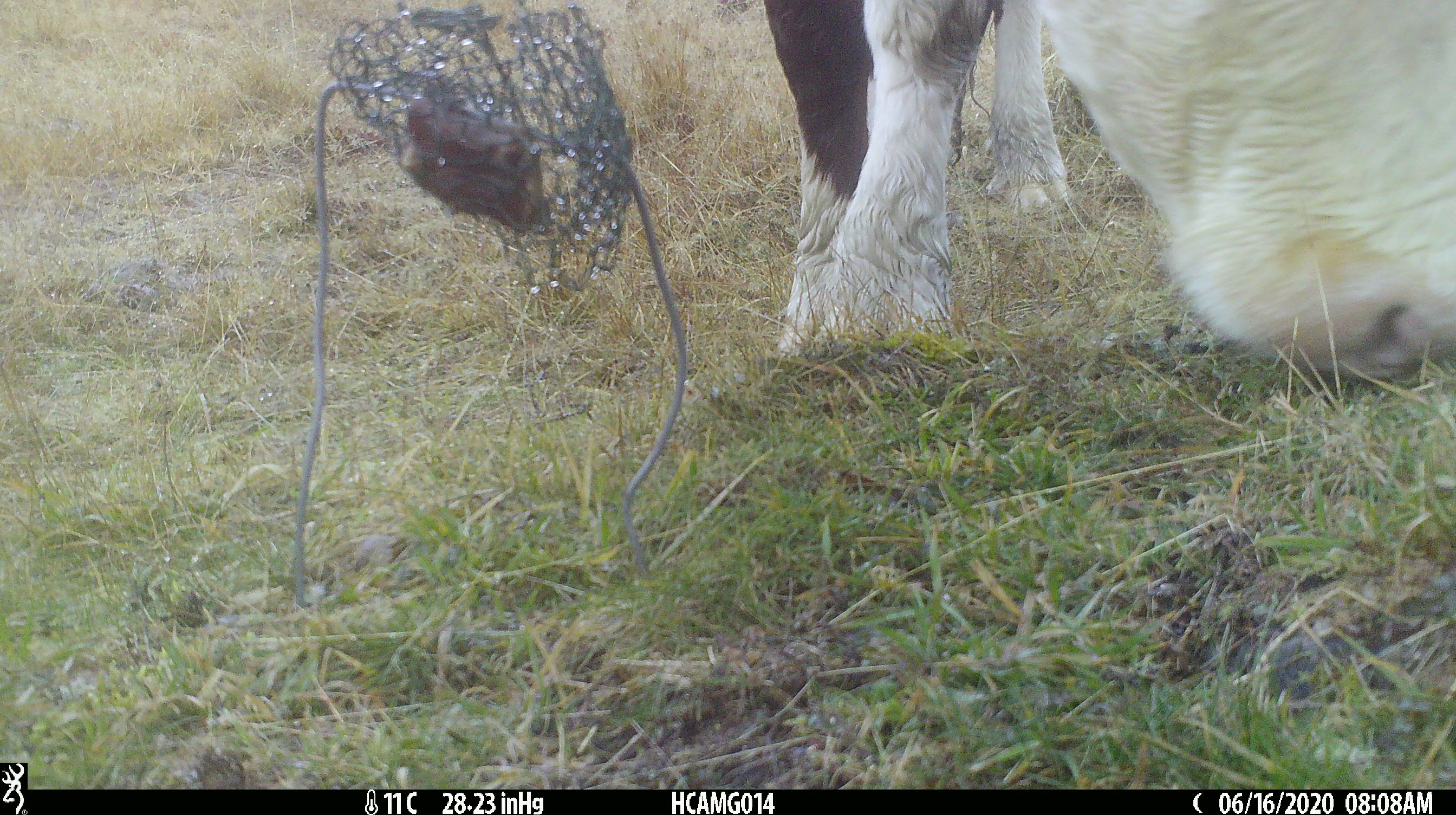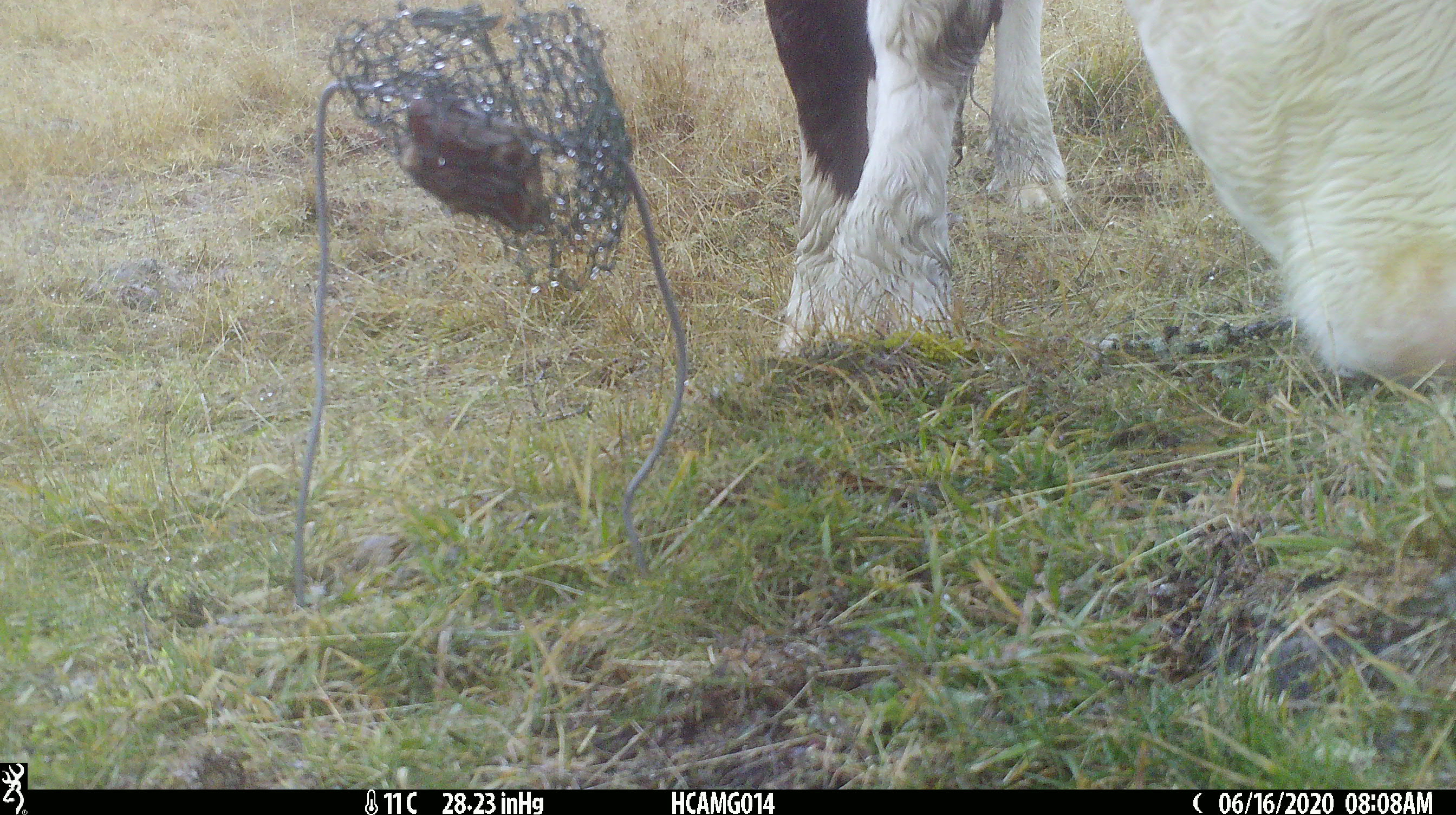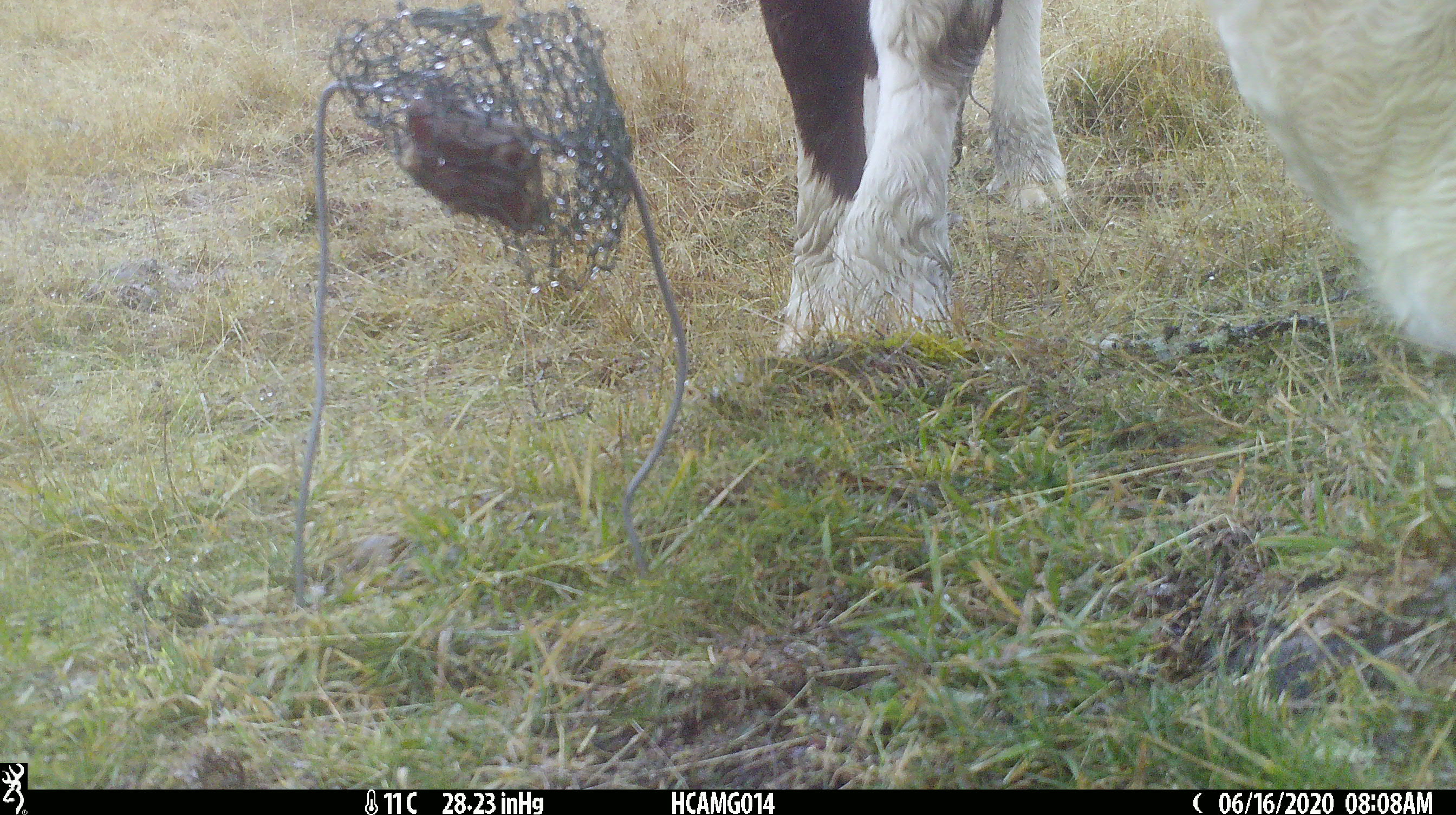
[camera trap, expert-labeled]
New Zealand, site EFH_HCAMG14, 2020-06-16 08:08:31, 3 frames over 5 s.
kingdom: Animalia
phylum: Chordata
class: Mammalia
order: Artiodactyla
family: Bovidae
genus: Bos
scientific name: Bos taurus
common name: domestic cow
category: cow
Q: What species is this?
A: Cow (domestic cow) (Bos taurus).